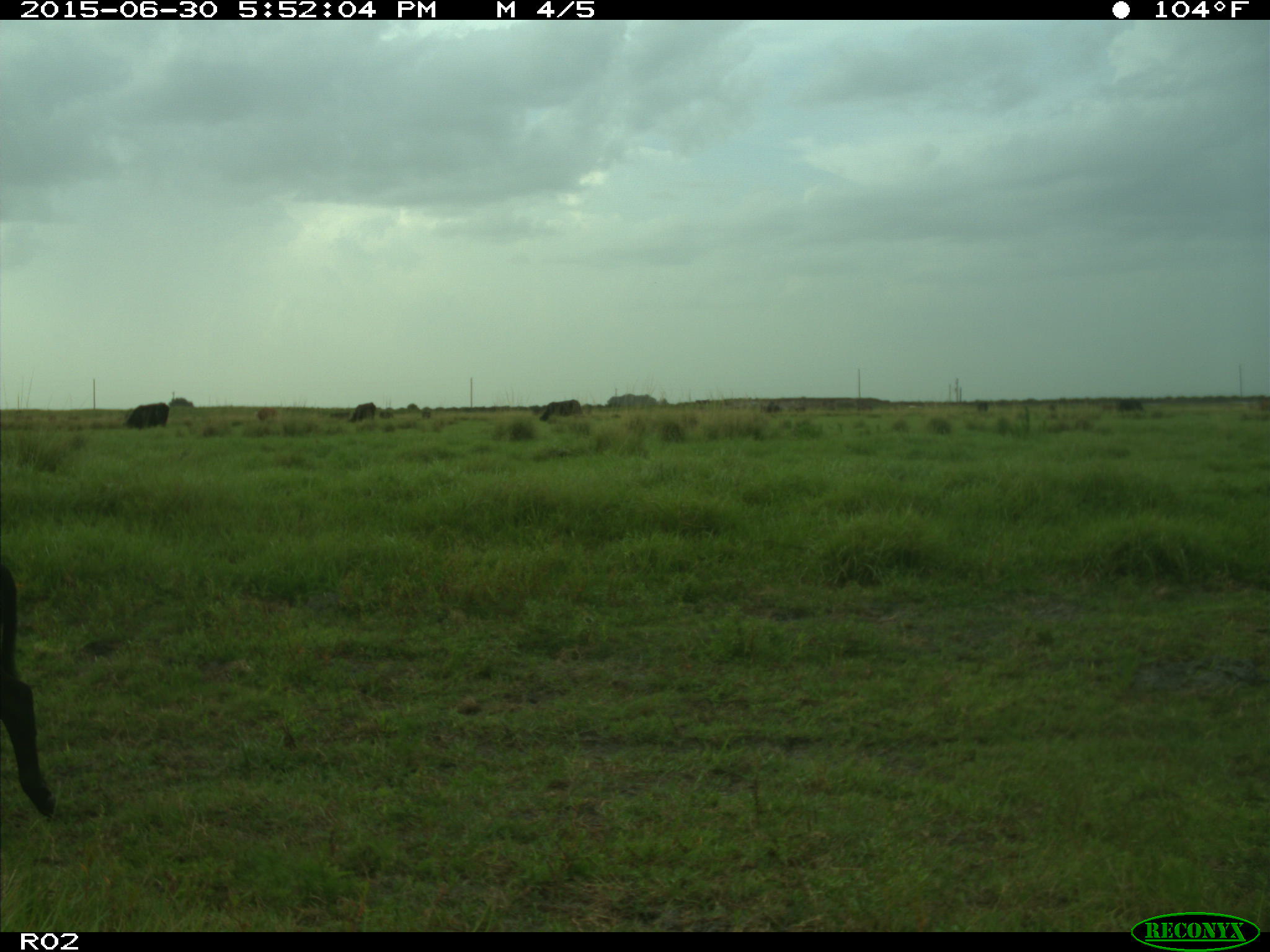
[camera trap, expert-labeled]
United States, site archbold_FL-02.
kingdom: Animalia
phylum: Chordata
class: Mammalia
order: Artiodactyla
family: Bovidae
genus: Bos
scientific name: Bos taurus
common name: domestic cow